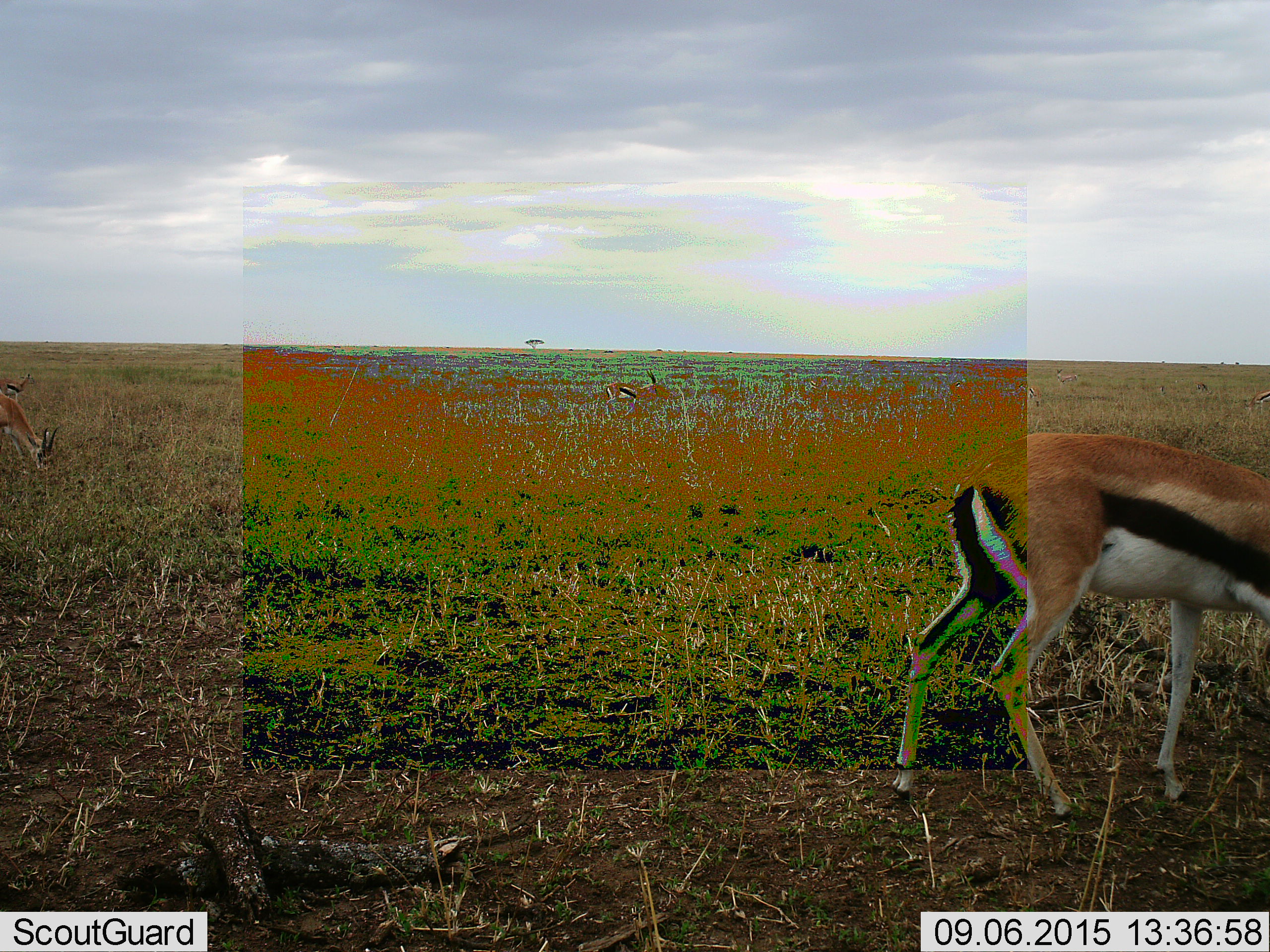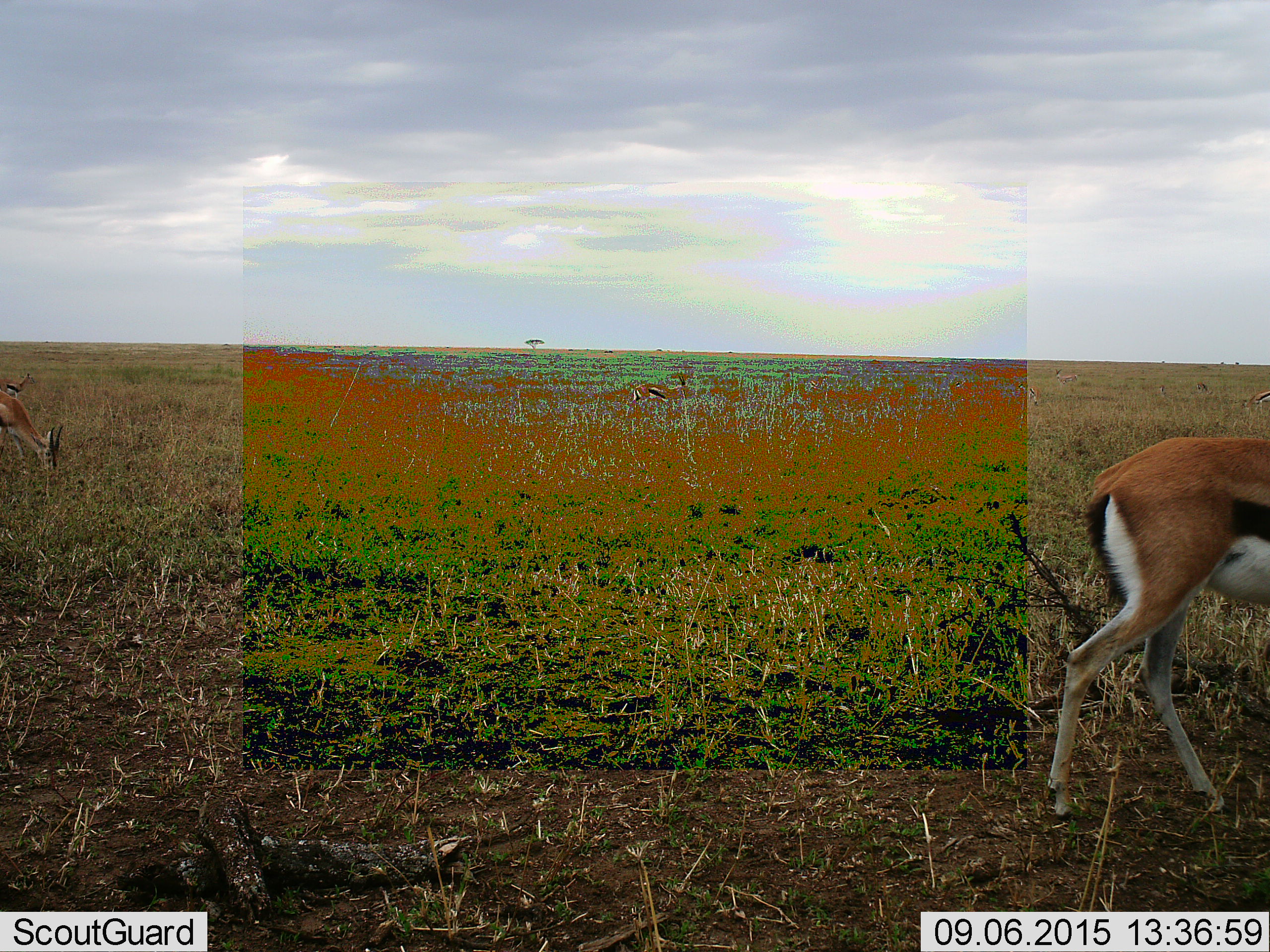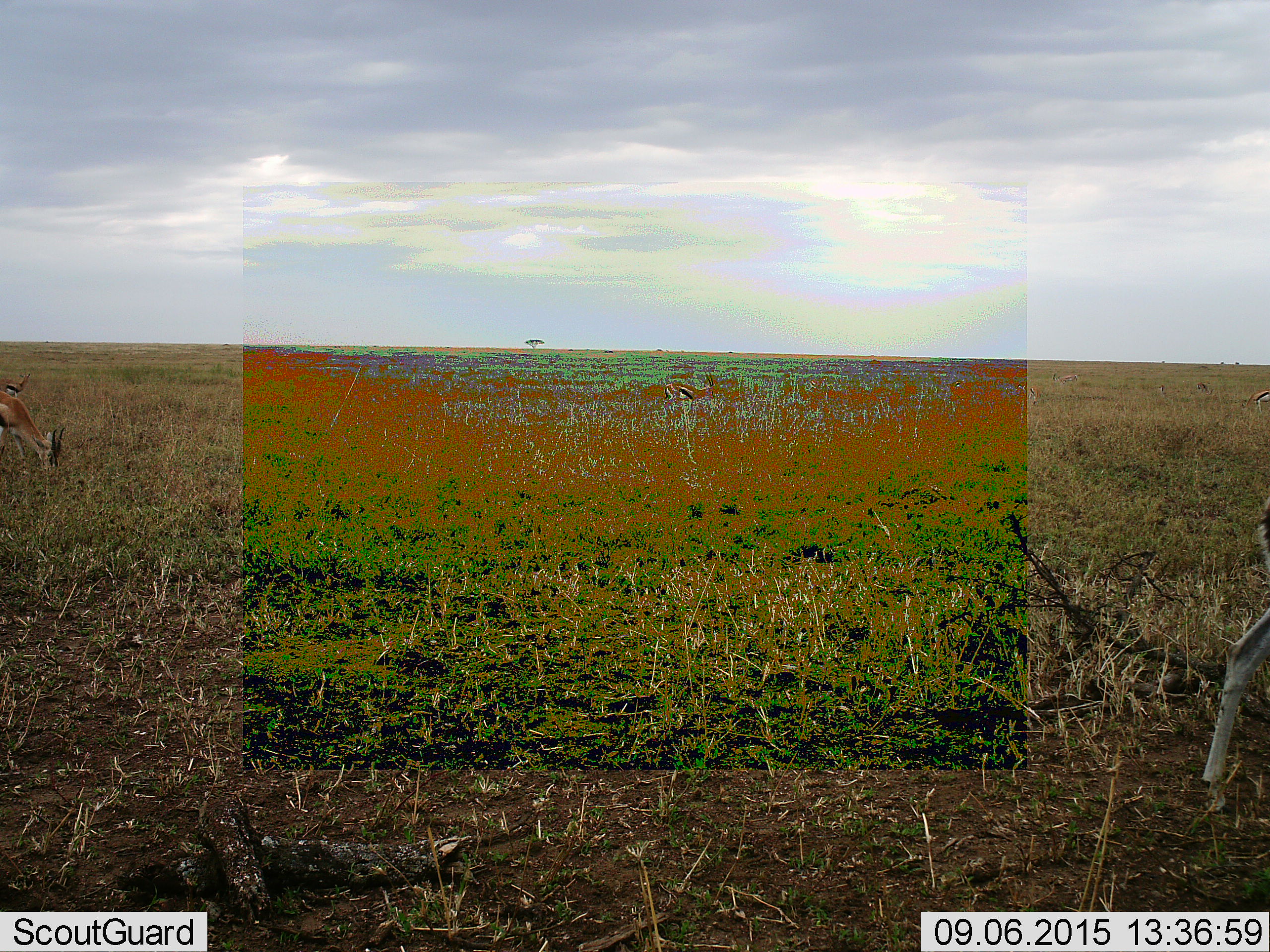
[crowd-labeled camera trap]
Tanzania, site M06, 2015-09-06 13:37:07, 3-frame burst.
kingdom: Animalia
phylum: Chordata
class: Mammalia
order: Artiodactyla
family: Bovidae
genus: Eudorcas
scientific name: Eudorcas thomsonii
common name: thomson's gazelle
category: gazellethomsons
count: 4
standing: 44%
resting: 11%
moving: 56%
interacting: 0%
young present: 0%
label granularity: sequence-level